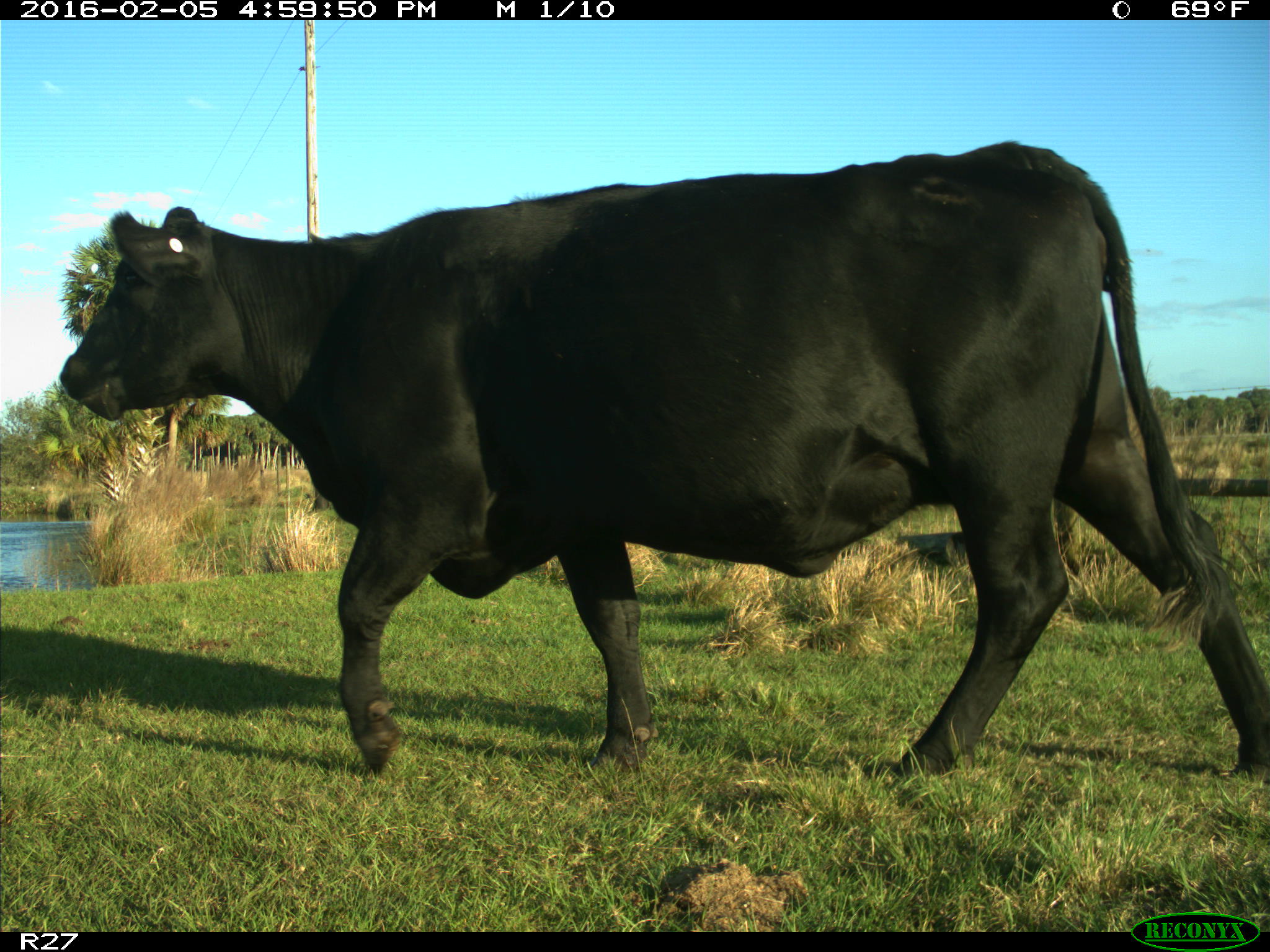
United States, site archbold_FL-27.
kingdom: Animalia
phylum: Chordata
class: Mammalia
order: Artiodactyla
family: Bovidae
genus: Bos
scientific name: Bos taurus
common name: domestic cow